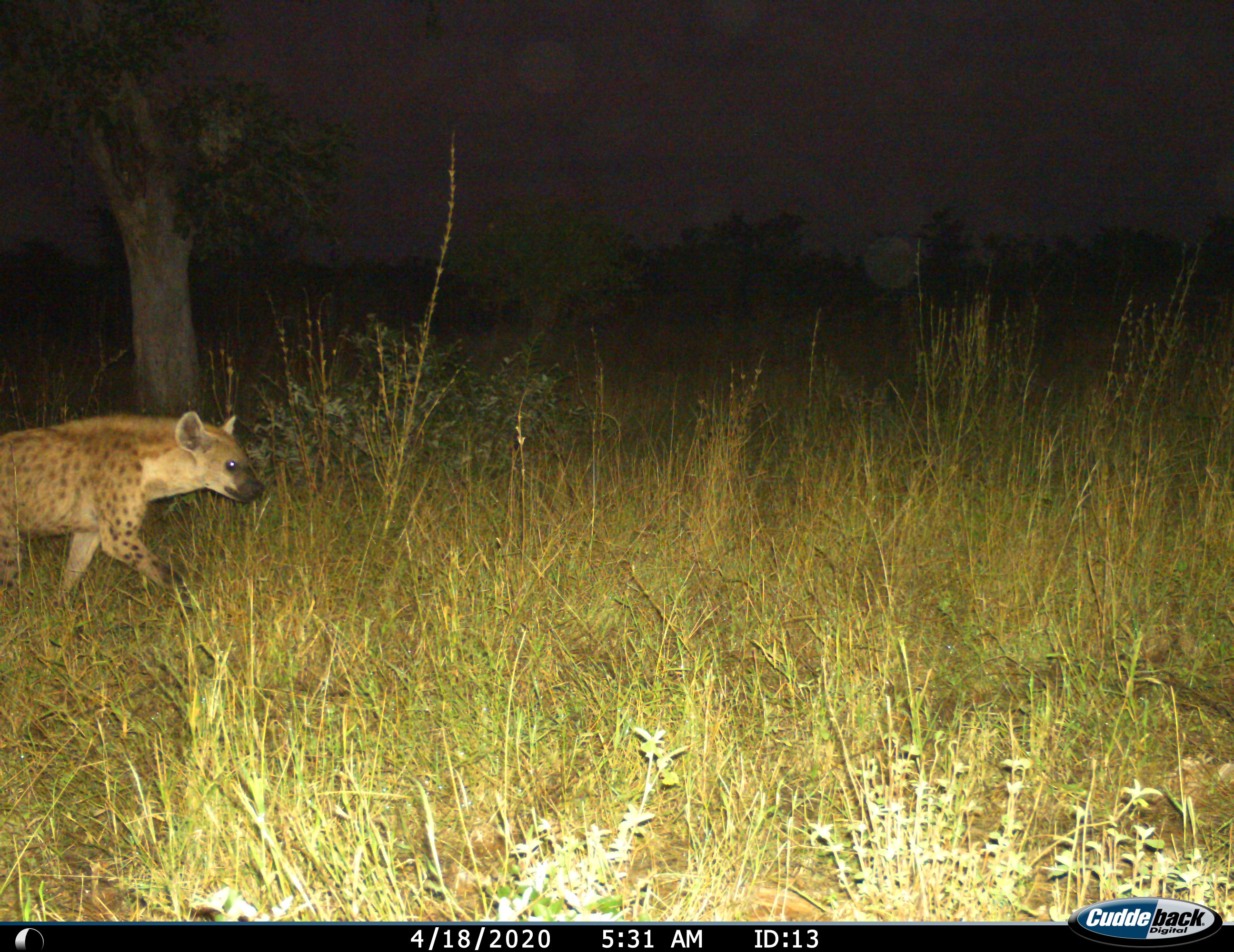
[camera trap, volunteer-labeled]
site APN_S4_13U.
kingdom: Animalia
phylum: Chordata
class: Mammalia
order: Carnivora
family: Hyaenidae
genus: Crocuta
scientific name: Crocuta crocuta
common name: spotted hyena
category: hyenaspotted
Hyenaspotted (spotted hyena) (Crocuta crocuta), count 1. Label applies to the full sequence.